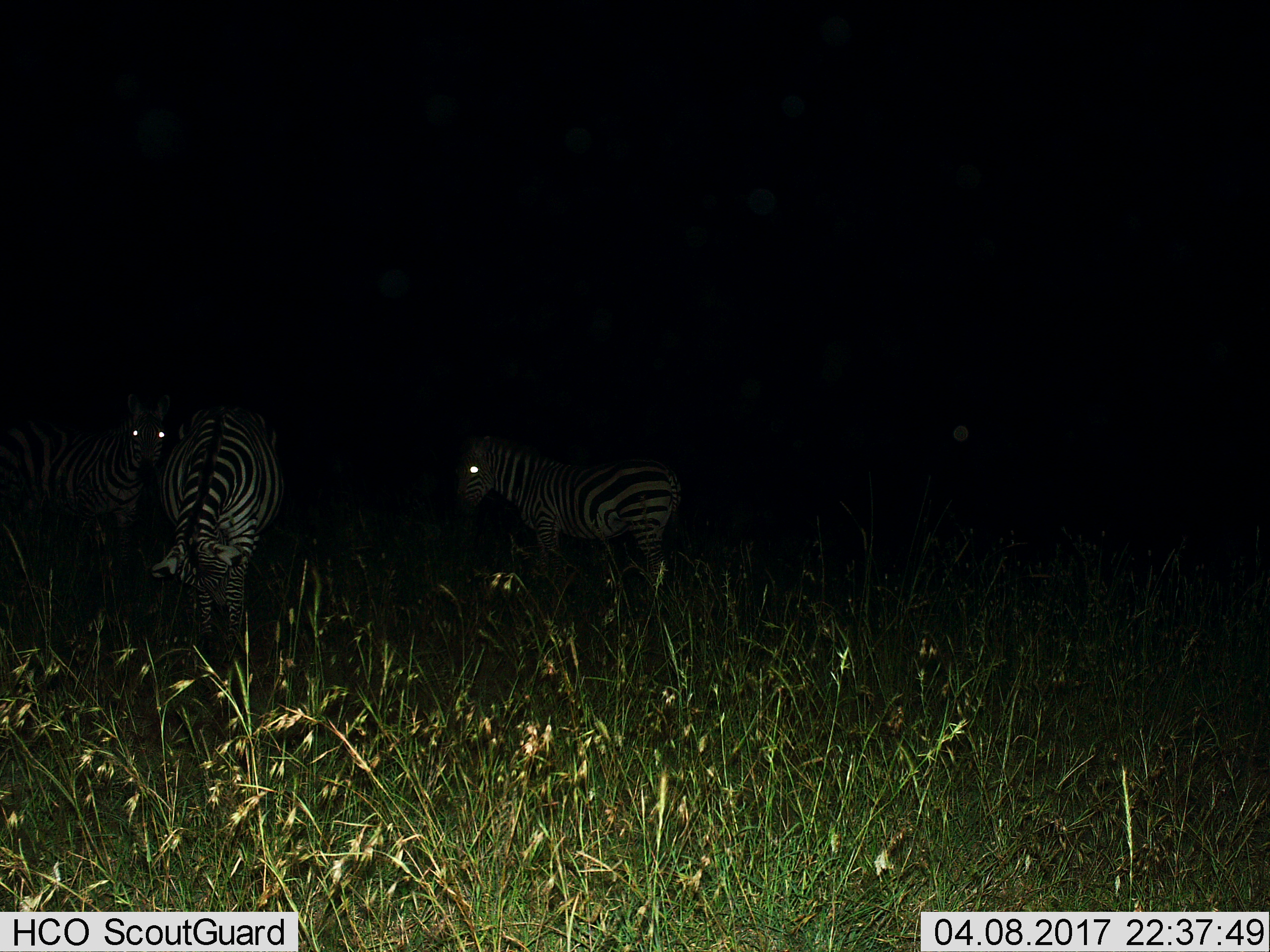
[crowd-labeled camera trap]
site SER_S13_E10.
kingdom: Animalia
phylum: Chordata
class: Mammalia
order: Perissodactyla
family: Equidae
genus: Equus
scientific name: Equus quagga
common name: plains zebra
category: zebraplains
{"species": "zebraplains (plains zebra) (Equus quagga)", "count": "3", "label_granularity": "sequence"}